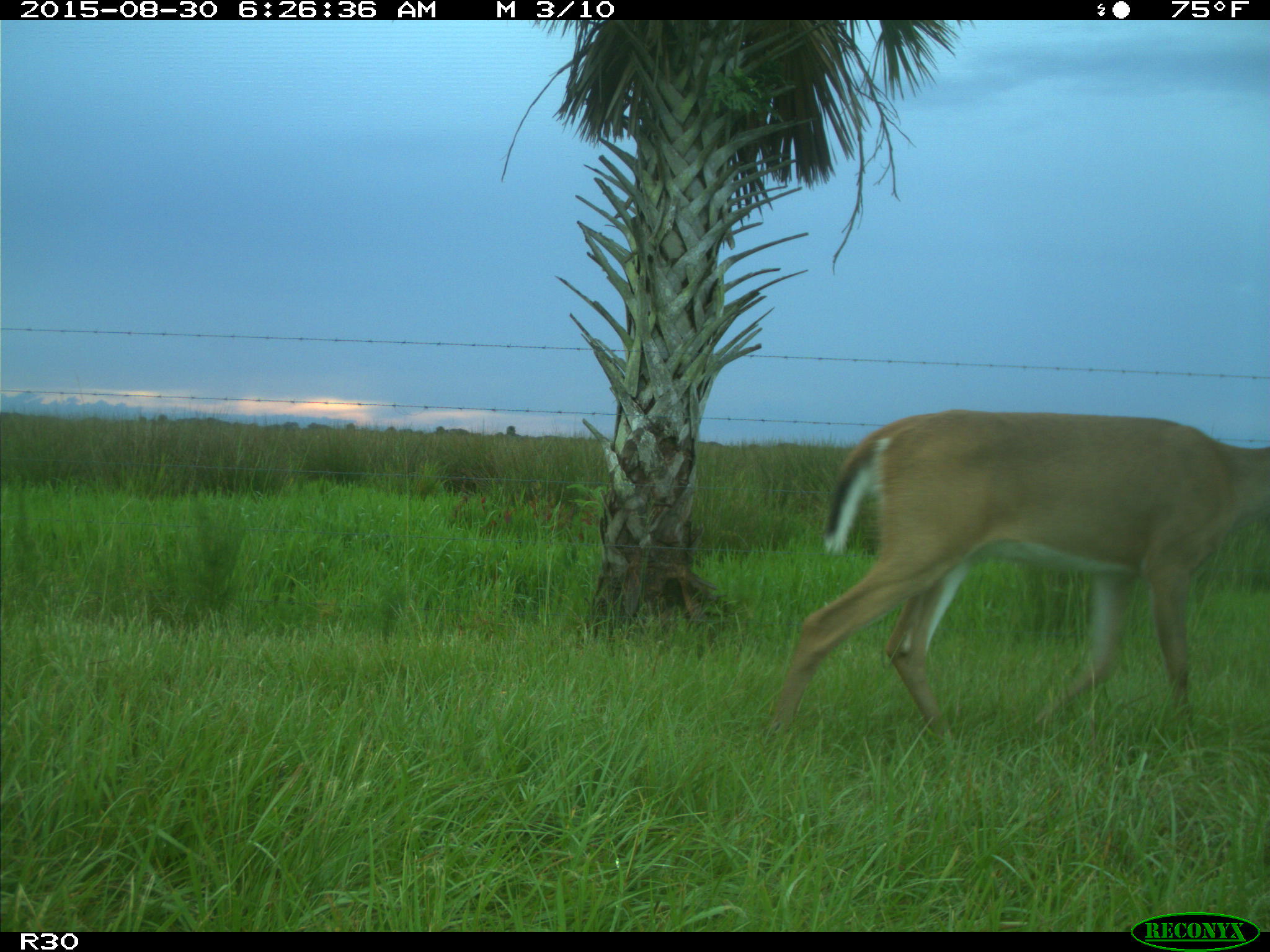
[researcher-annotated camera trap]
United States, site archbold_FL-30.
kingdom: Animalia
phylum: Chordata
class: Mammalia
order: Artiodactyla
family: Cervidae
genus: Odocoileus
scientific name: Odocoileus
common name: deer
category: unidentified deer